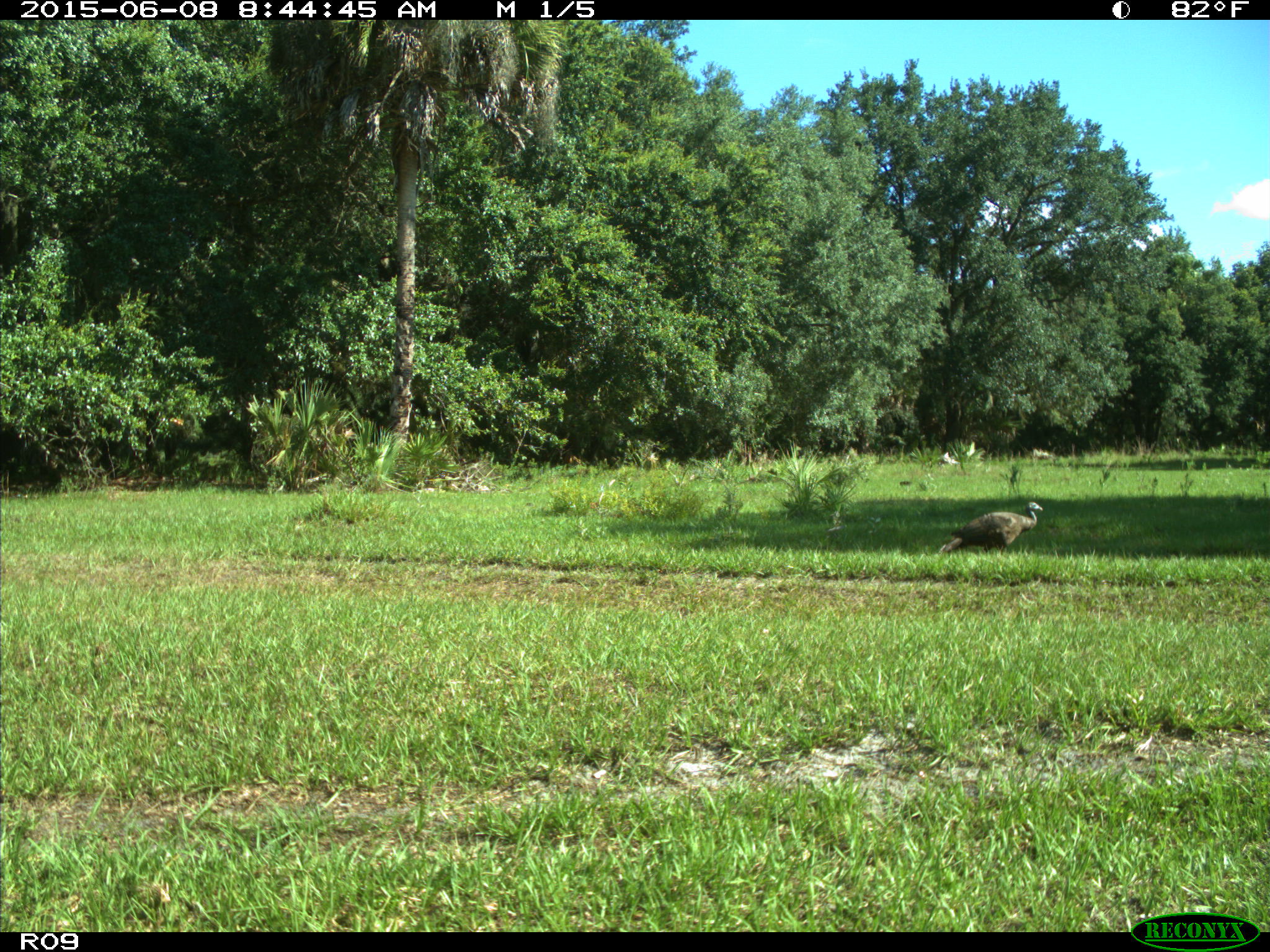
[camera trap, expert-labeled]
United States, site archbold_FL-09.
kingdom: Animalia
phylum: Chordata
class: Aves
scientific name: Aves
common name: birds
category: unidentified bird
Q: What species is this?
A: Unidentified bird (birds) (Aves).